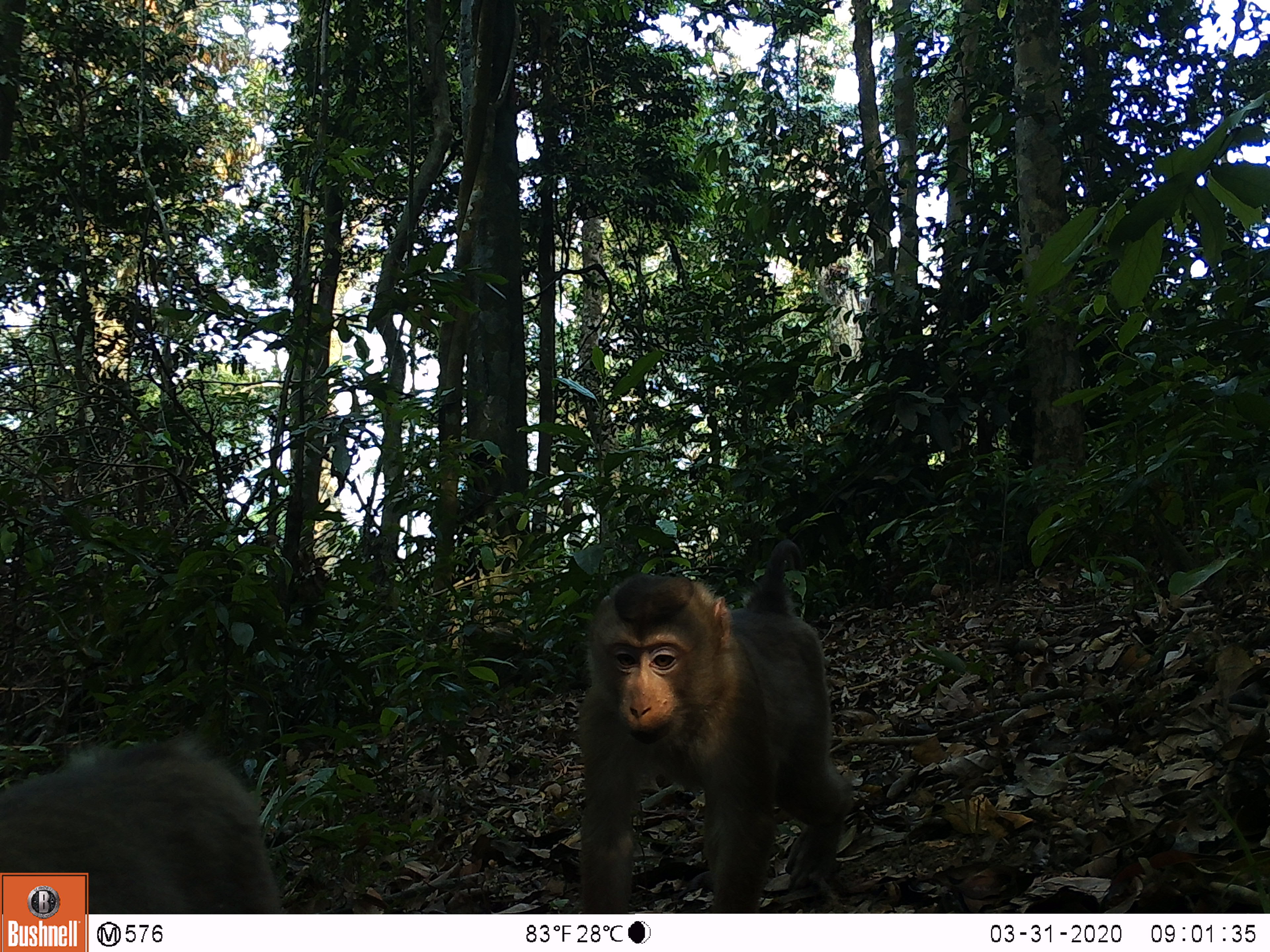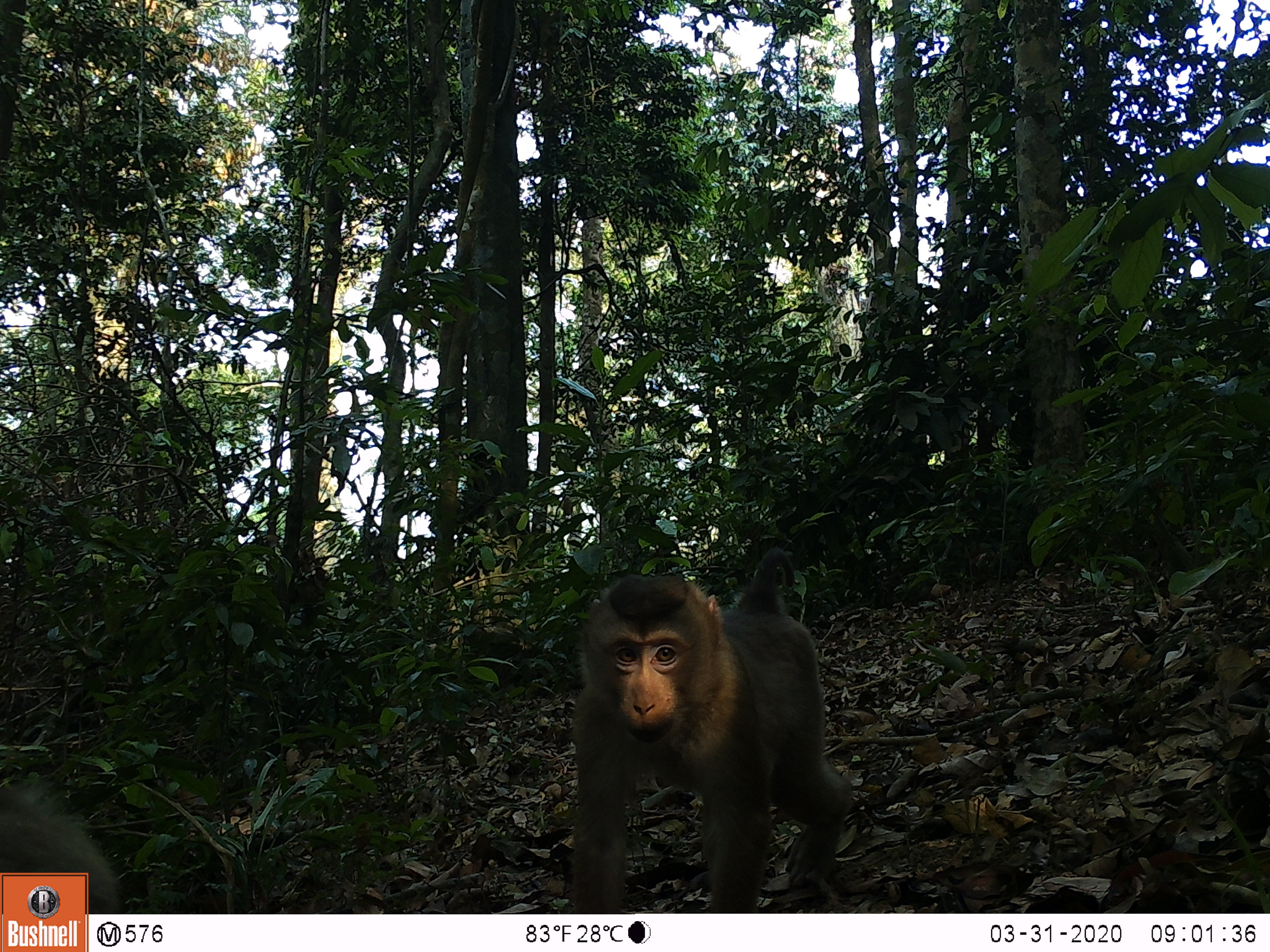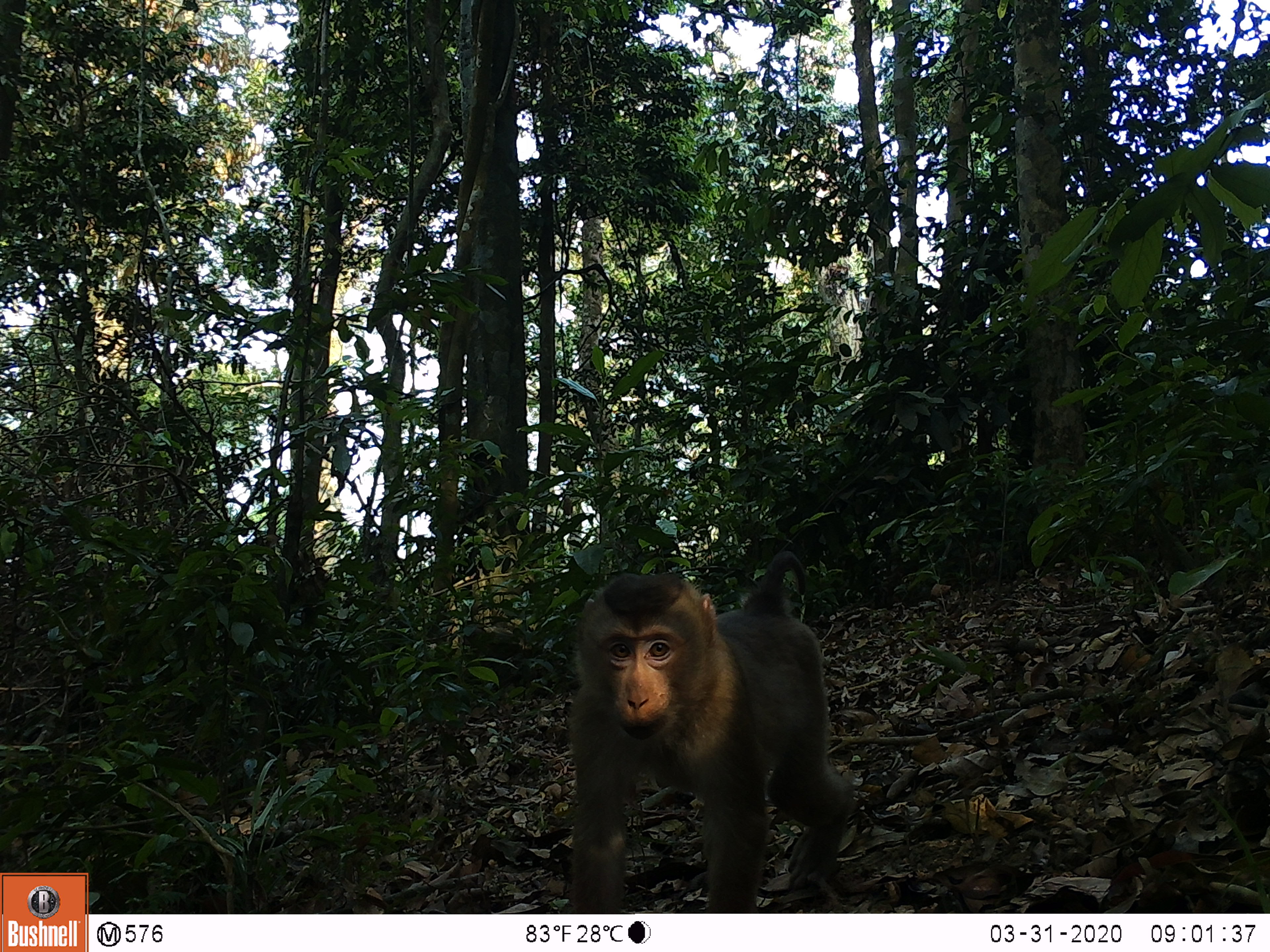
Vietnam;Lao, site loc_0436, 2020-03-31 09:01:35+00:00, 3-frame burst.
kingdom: Animalia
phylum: Chordata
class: Mammalia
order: Primates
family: Cercopithecidae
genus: Macaca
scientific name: Macaca nemestrina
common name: pig-tailed macaque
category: pig tailed macaque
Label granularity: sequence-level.